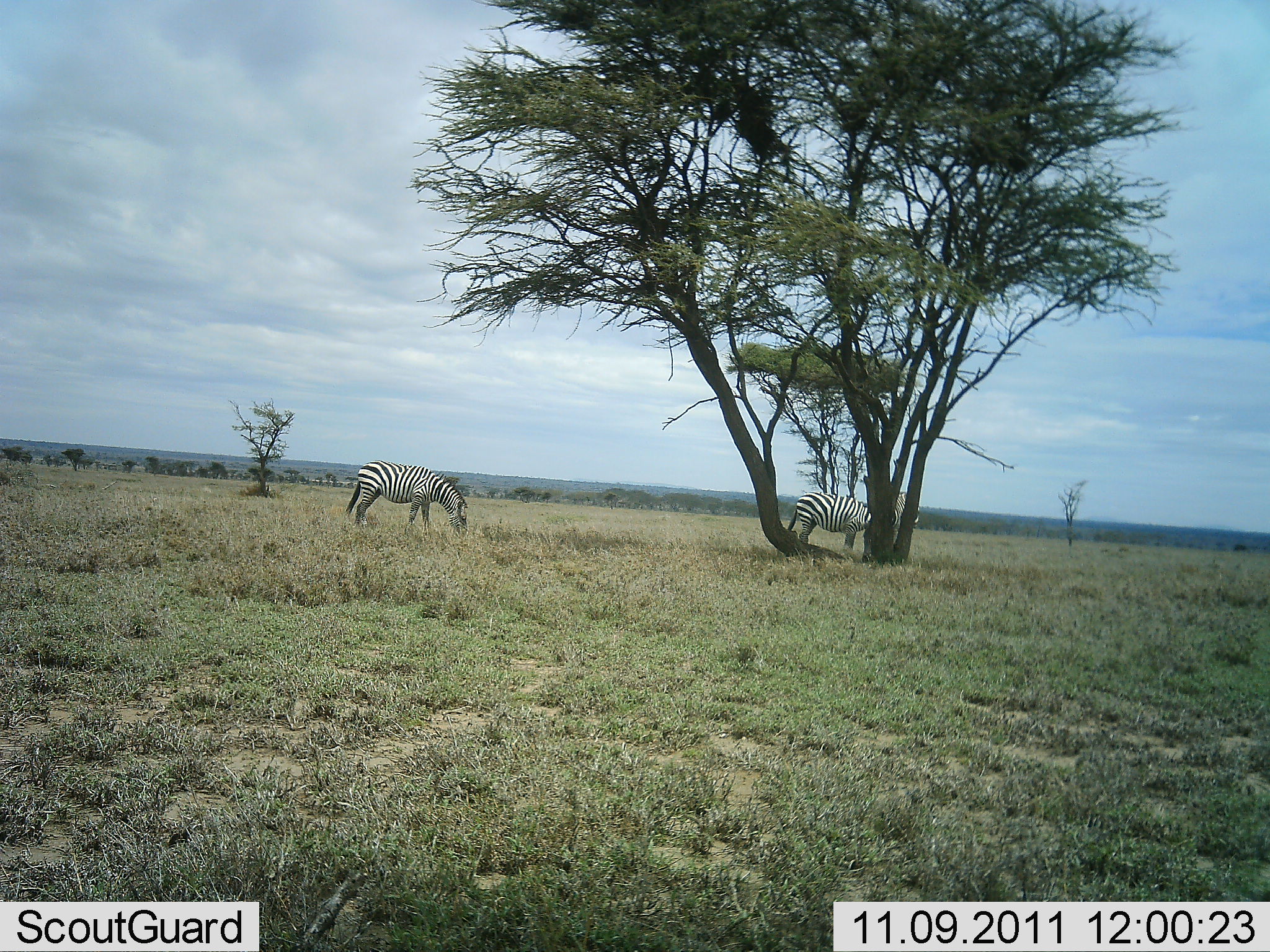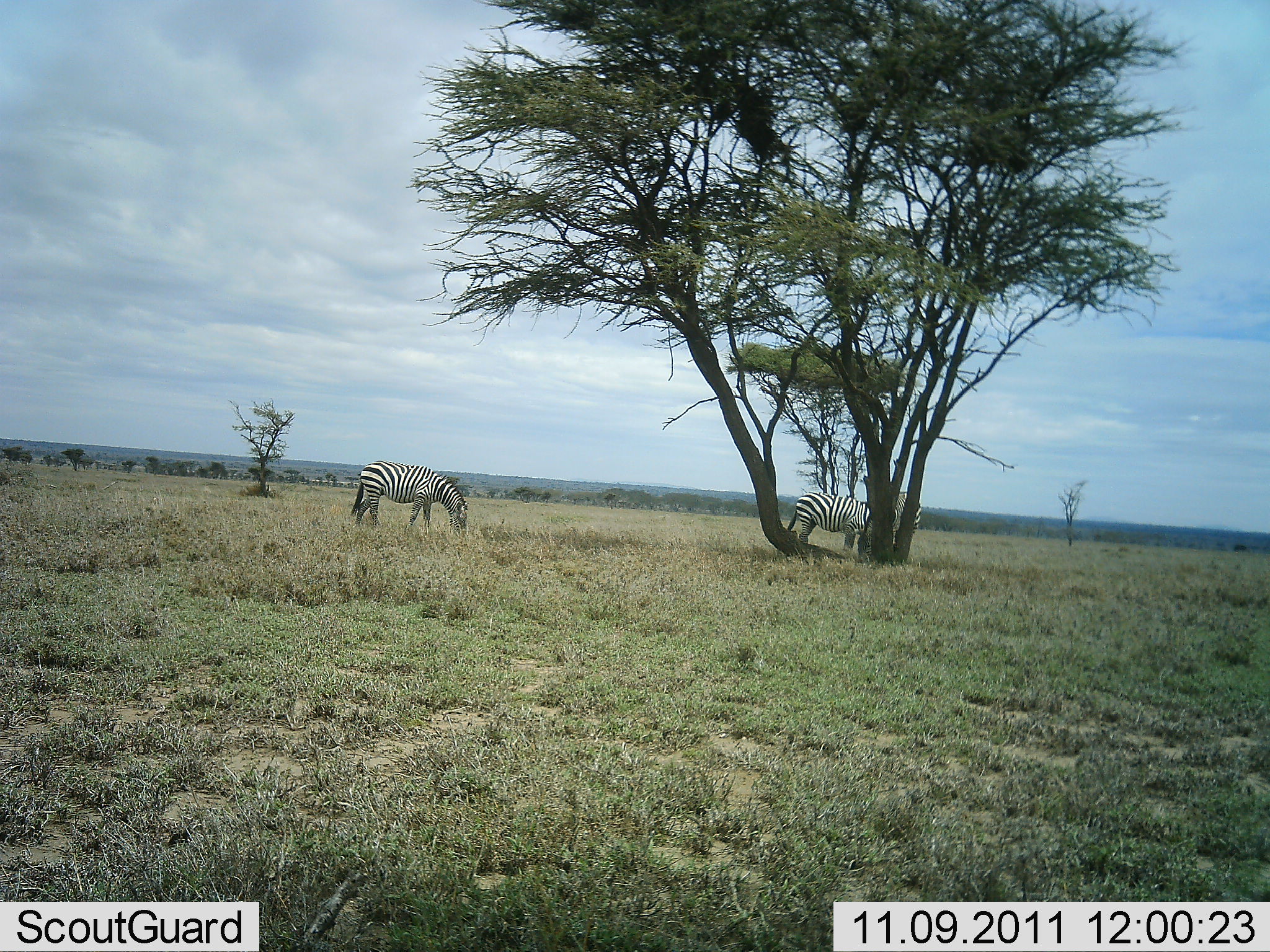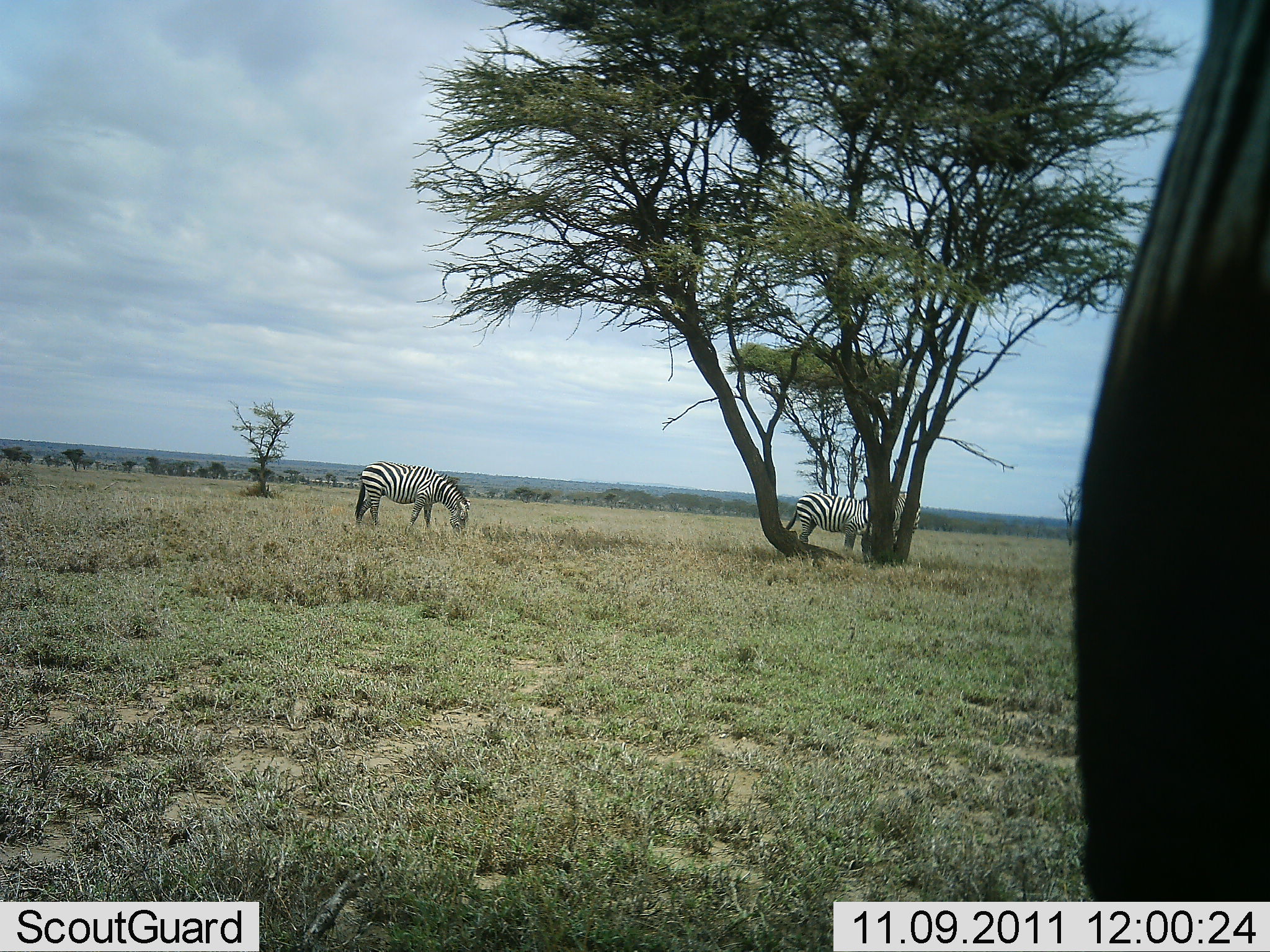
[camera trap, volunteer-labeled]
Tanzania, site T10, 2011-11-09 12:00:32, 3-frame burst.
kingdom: Animalia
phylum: Chordata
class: Mammalia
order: Perissodactyla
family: Equidae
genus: Equus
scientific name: Equus quagga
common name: plains zebra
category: zebra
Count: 3.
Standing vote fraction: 36%.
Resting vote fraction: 0%.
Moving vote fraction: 18%.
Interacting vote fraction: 9%.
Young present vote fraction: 0%.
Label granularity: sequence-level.